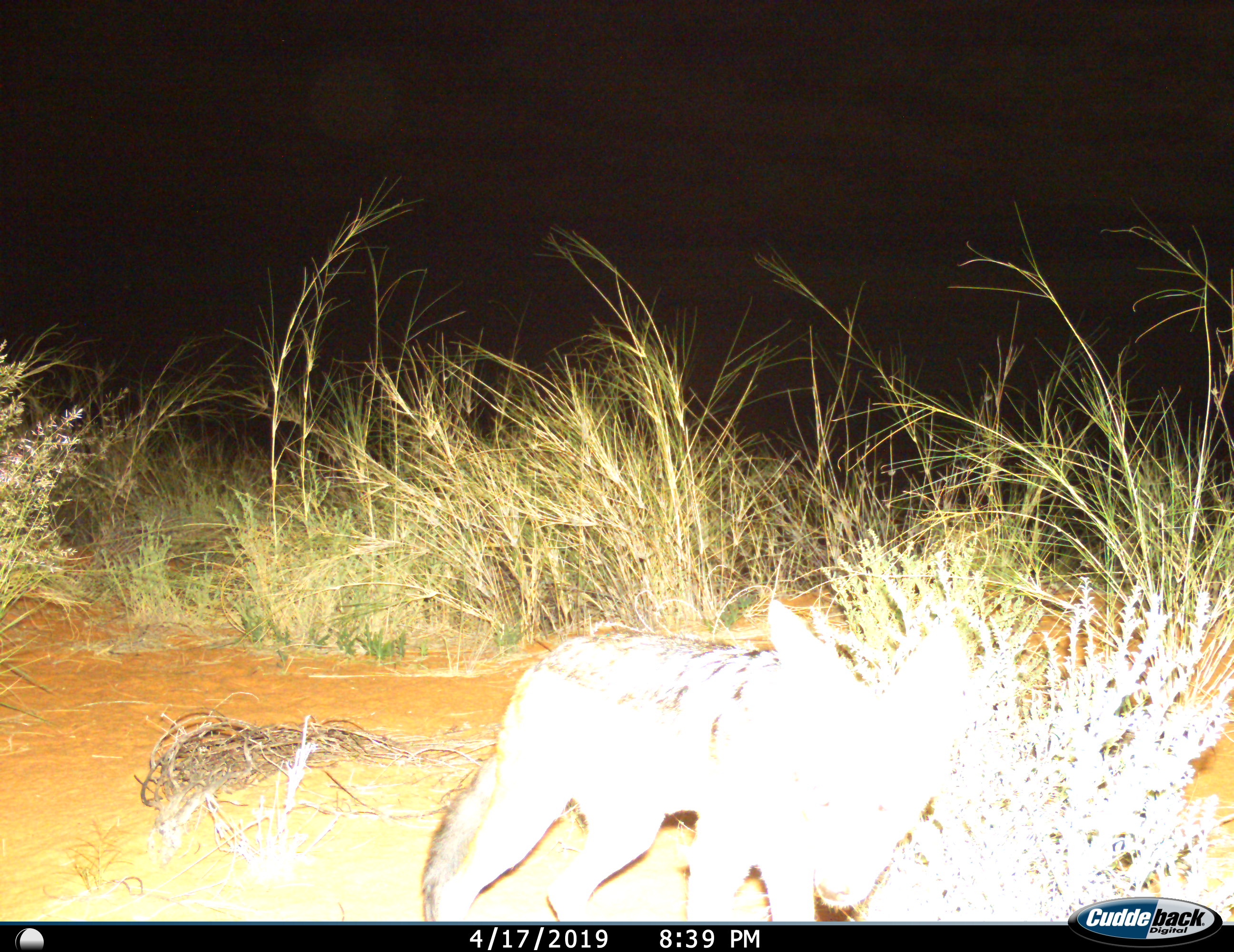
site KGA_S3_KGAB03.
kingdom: Animalia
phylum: Chordata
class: Mammalia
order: Carnivora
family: Canidae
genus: Lupulella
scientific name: Lupulella mesomelas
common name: black-backed jackal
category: jackalblackbacked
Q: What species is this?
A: Jackalblackbacked (black-backed jackal) (Lupulella mesomelas).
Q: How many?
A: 1.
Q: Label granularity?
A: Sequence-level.